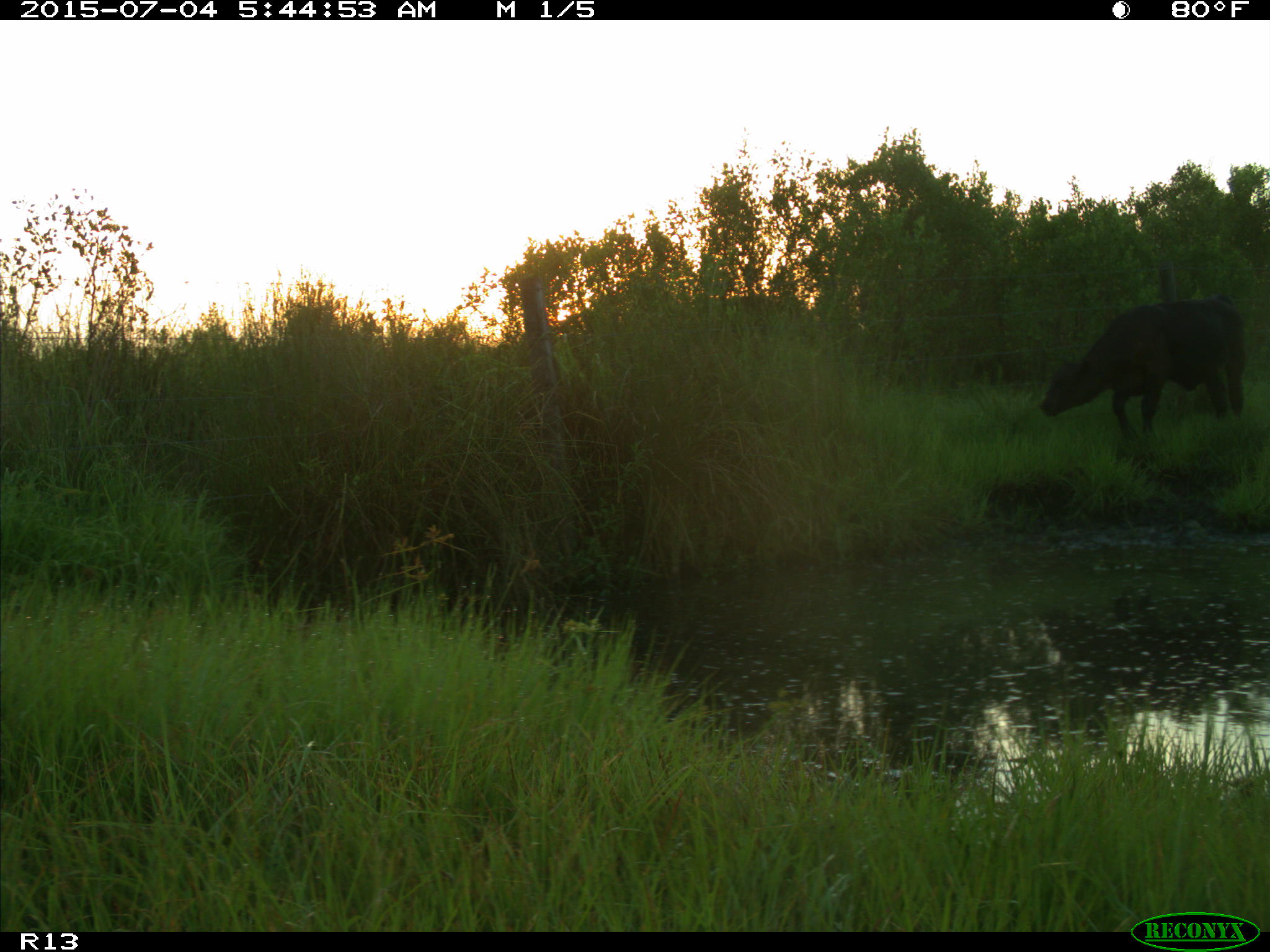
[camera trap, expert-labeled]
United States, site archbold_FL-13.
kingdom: Animalia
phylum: Chordata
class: Mammalia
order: Artiodactyla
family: Bovidae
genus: Bos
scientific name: Bos taurus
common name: domestic cow